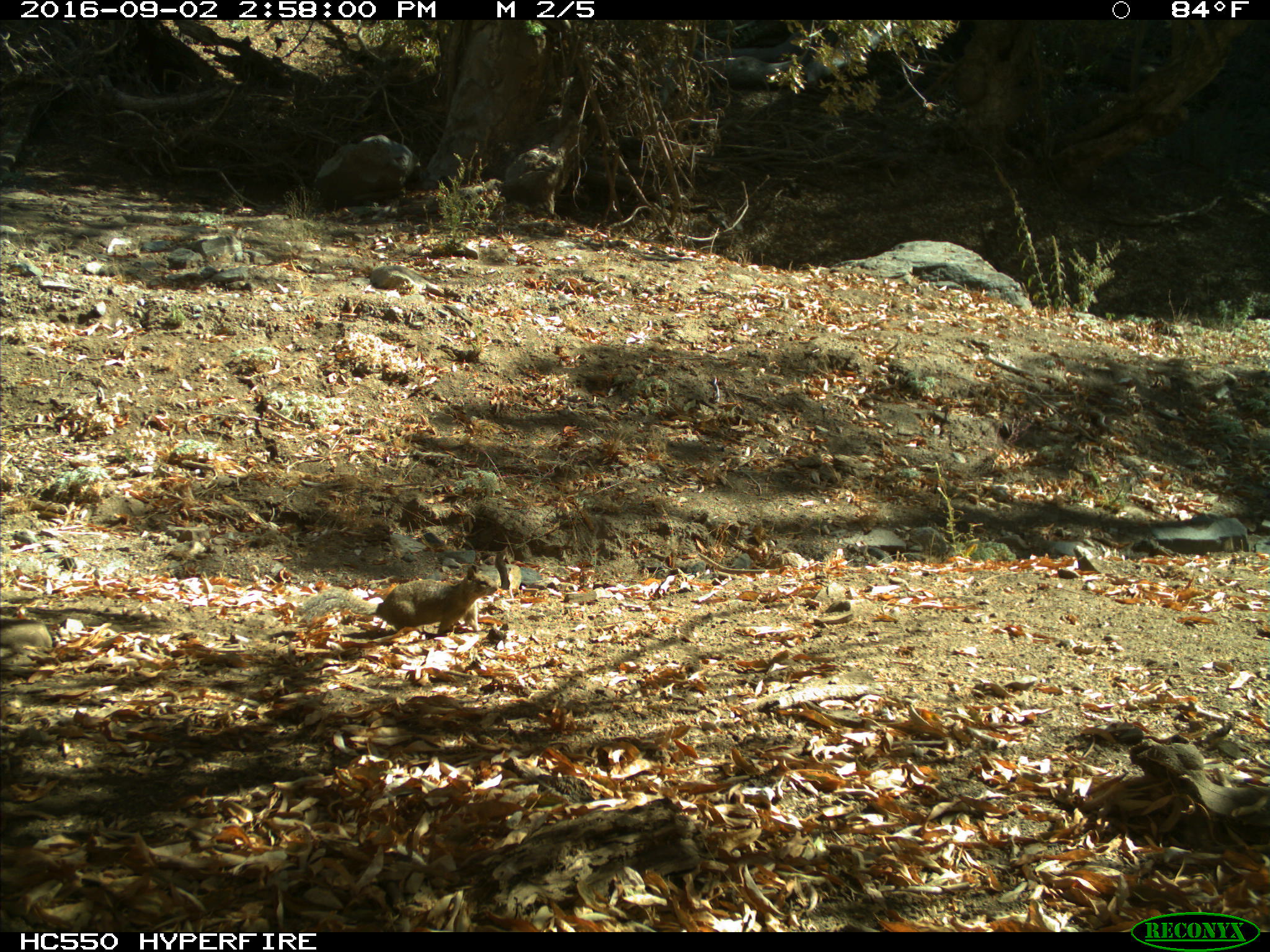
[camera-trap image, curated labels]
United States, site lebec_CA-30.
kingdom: Animalia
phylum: Chordata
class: Mammalia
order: Rodentia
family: Sciuridae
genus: Otospermophilus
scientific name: Otospermophilus beecheyi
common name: california ground squirrel